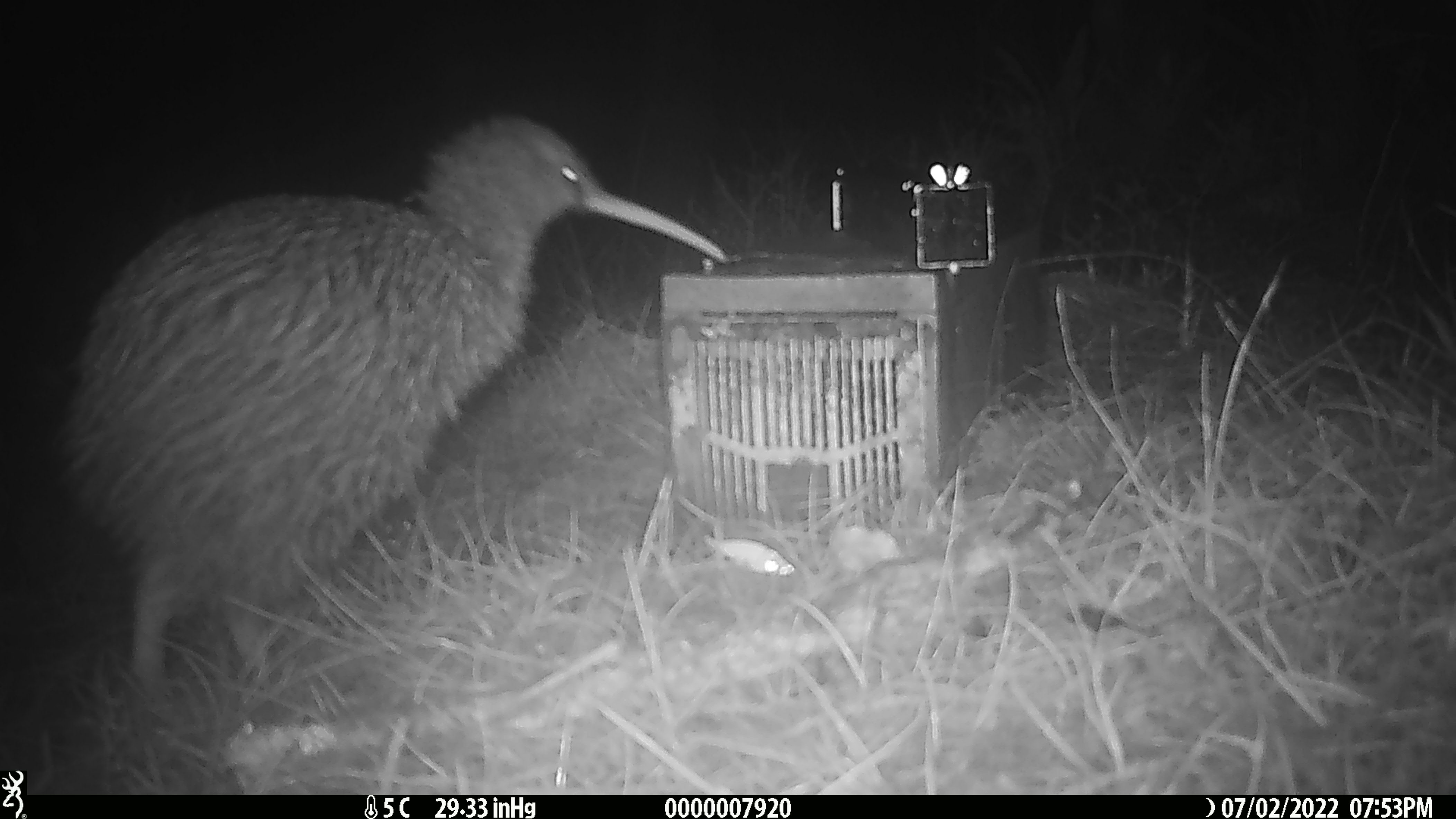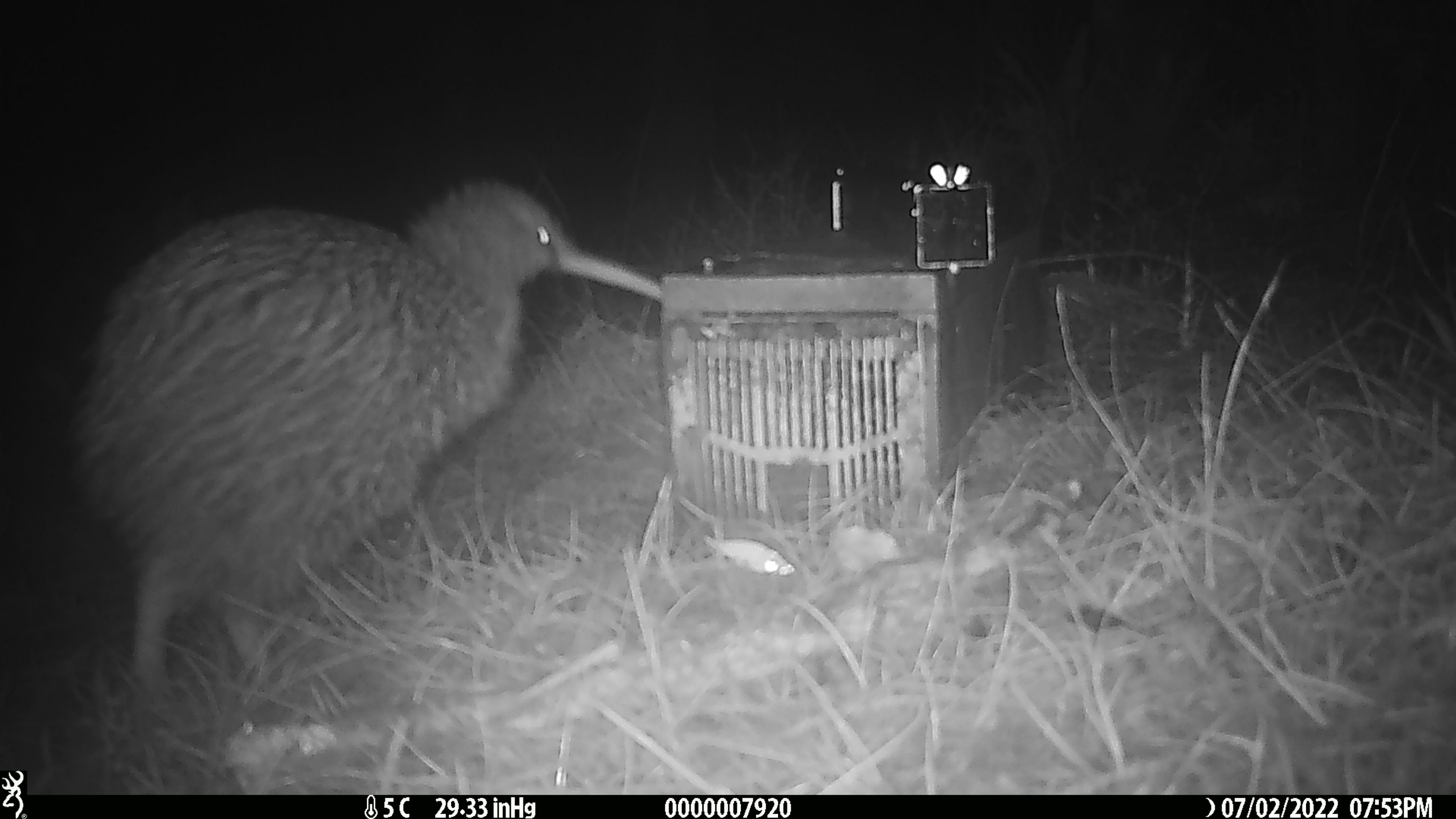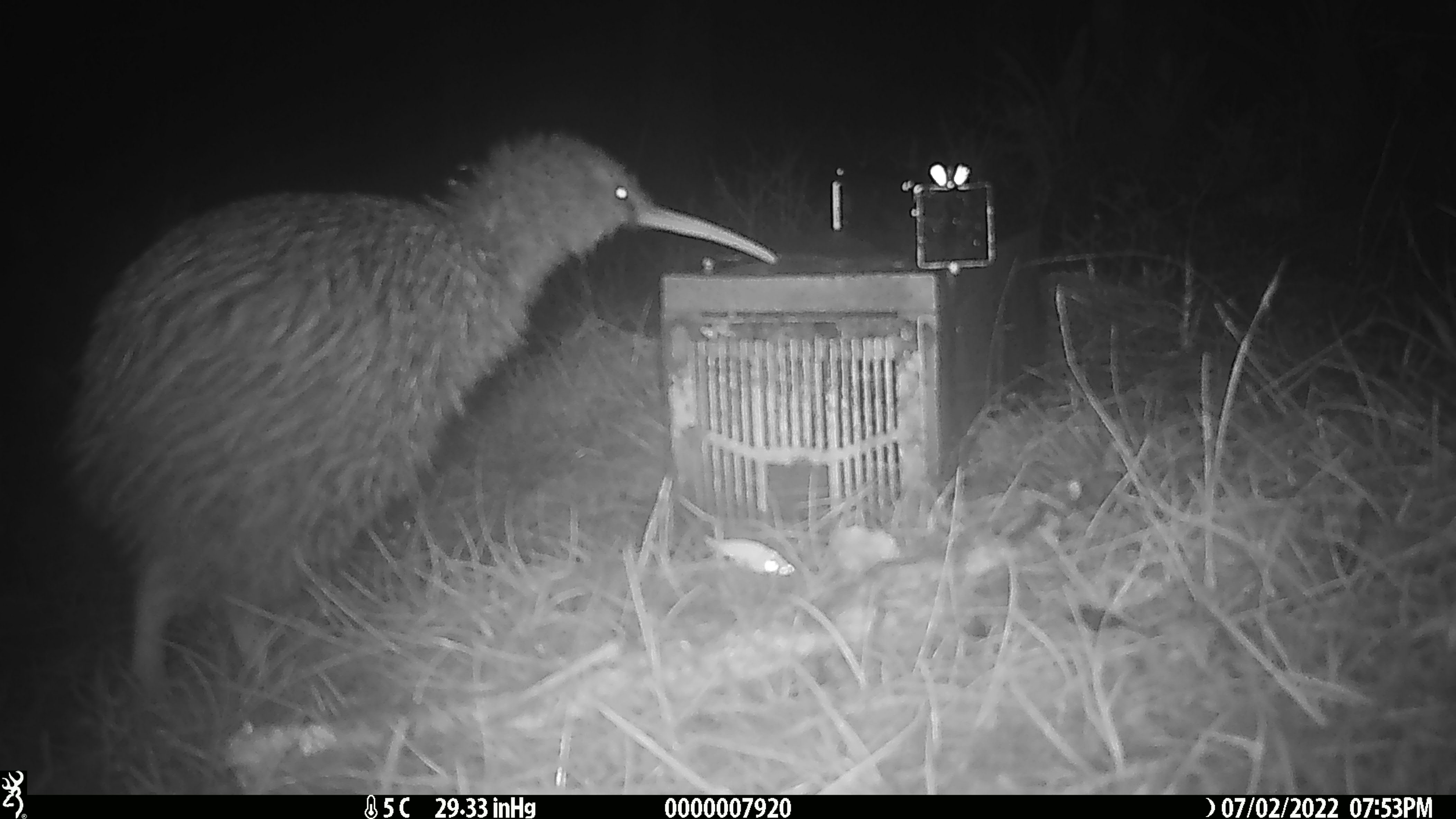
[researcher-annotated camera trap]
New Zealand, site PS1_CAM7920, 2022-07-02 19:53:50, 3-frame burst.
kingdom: Animalia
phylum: Chordata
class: Aves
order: Apterygiformes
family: Apterygidae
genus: Apteryx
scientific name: Apteryx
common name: kiwi